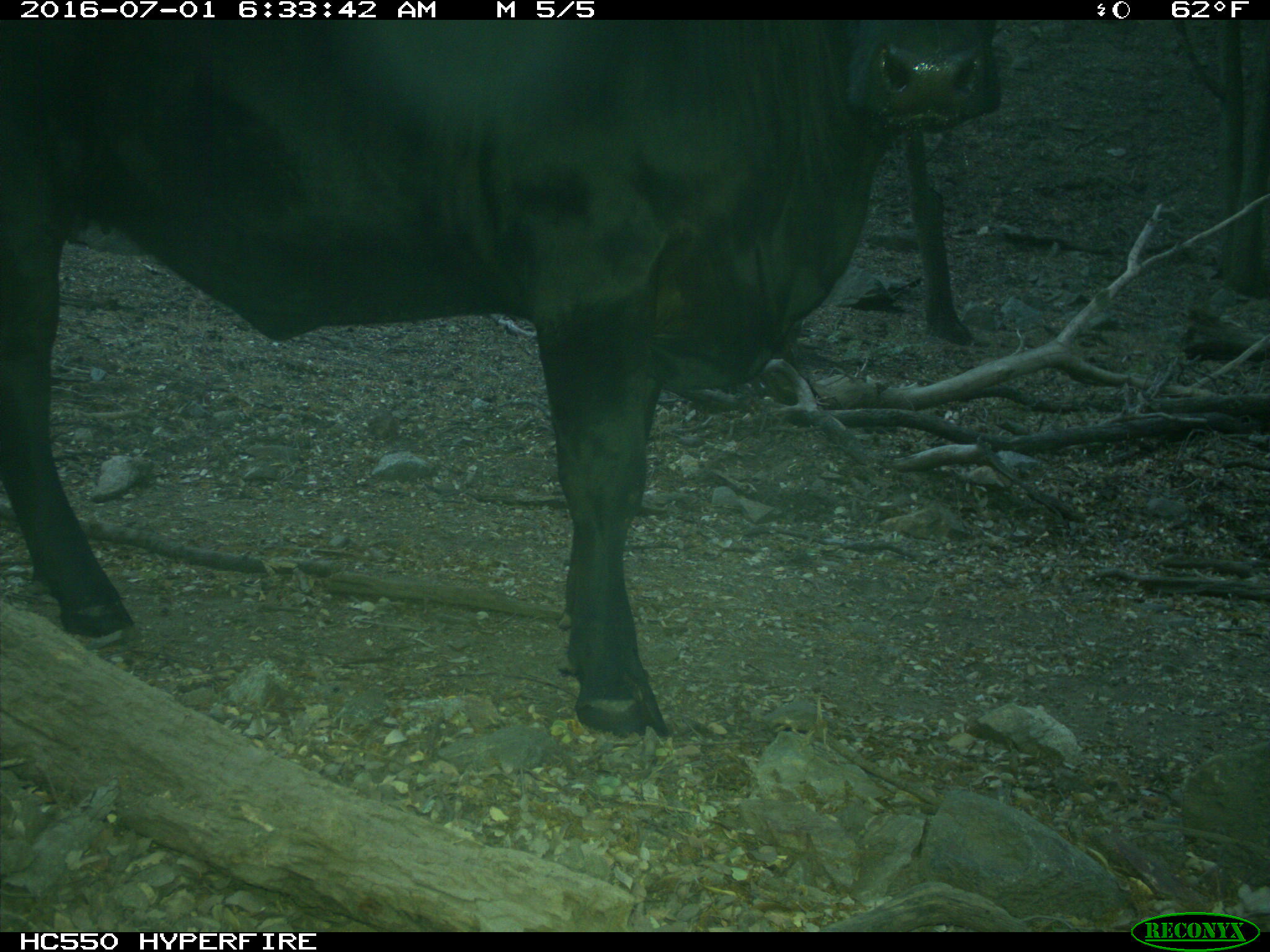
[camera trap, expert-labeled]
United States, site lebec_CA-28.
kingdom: Animalia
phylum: Chordata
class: Mammalia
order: Artiodactyla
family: Bovidae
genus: Bos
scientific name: Bos taurus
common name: domestic cow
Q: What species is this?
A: Bos taurus (domestic cow).